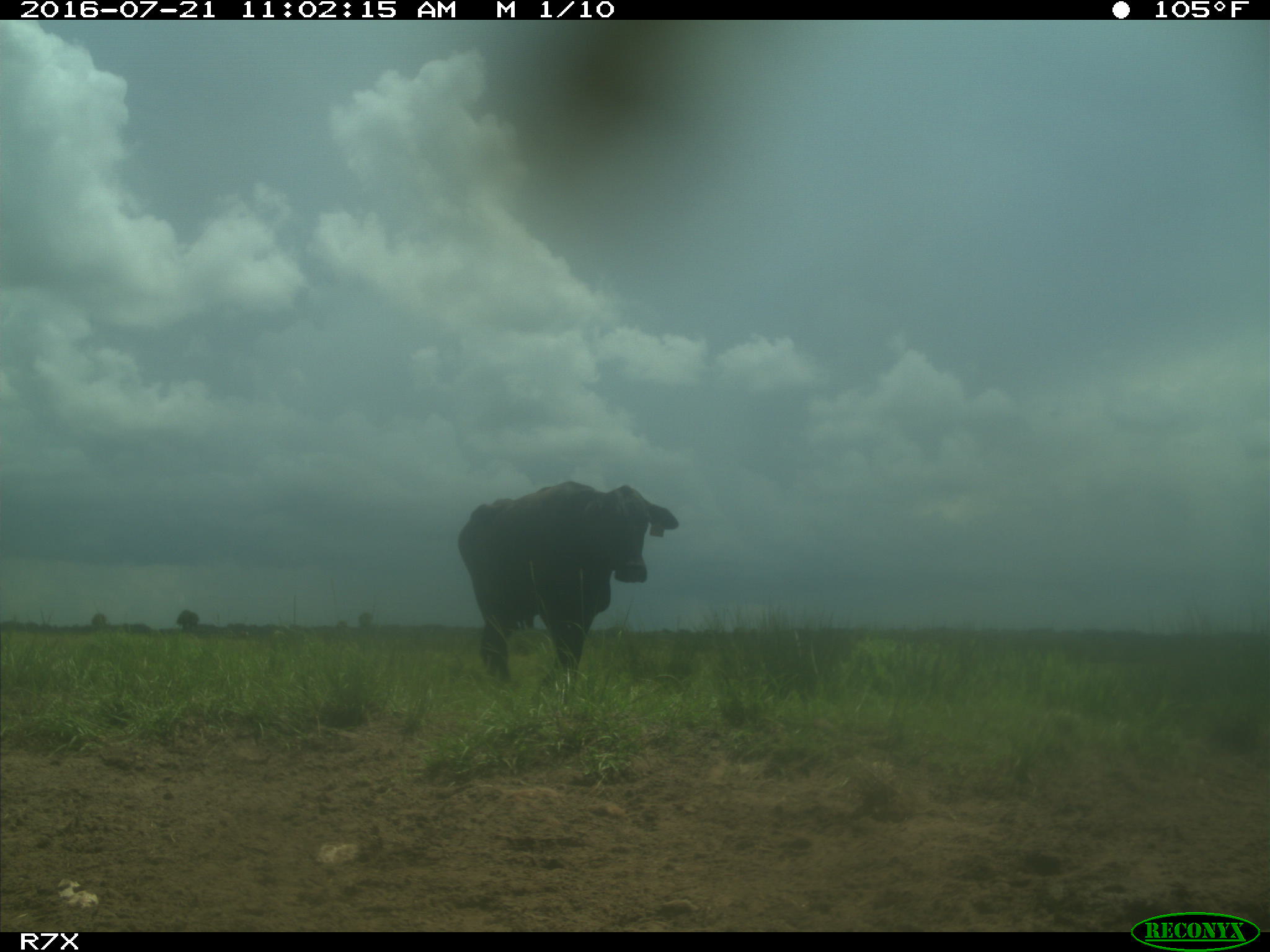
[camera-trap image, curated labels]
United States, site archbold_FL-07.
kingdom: Animalia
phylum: Chordata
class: Mammalia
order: Artiodactyla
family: Bovidae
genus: Bos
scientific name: Bos taurus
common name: domestic cow